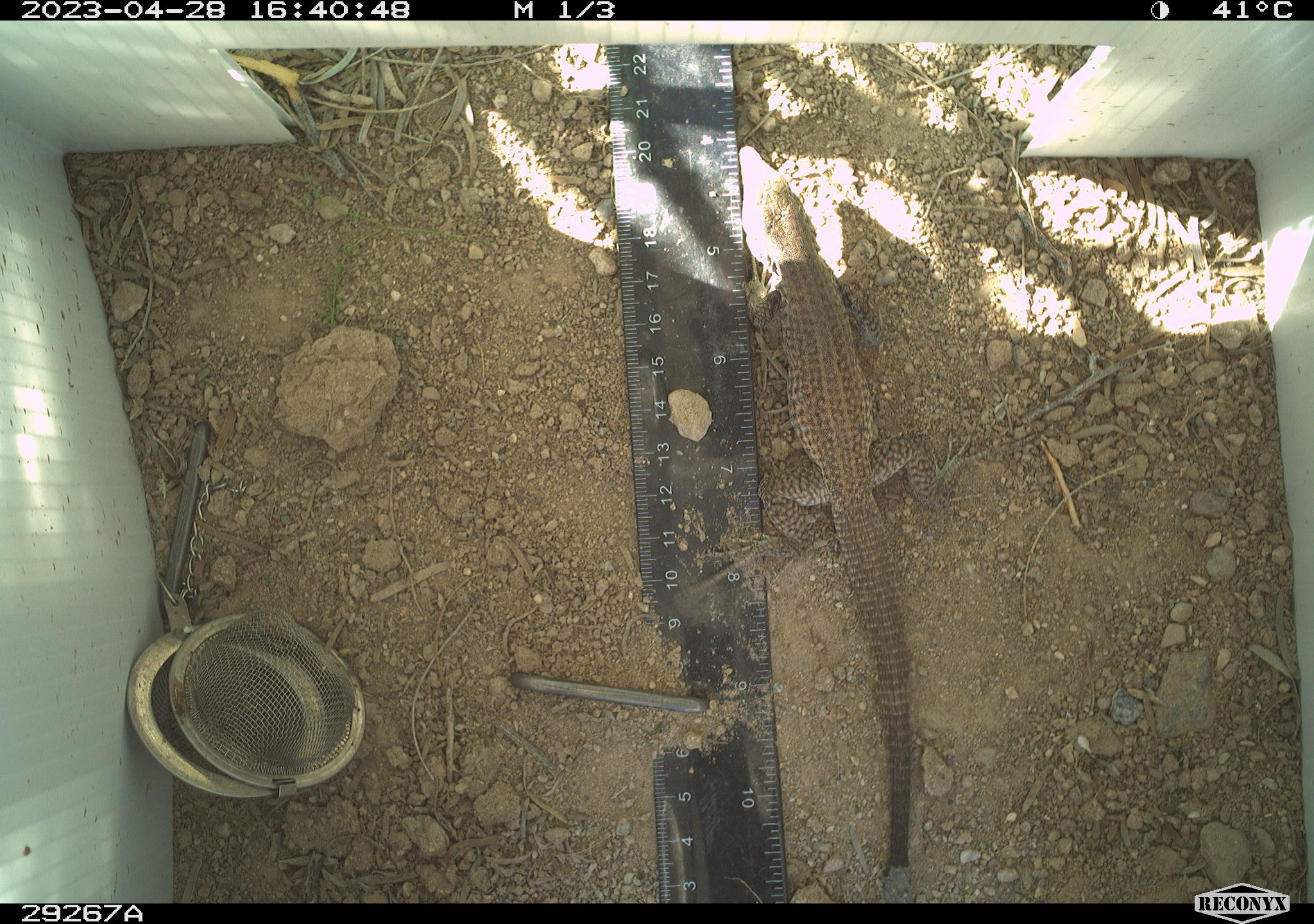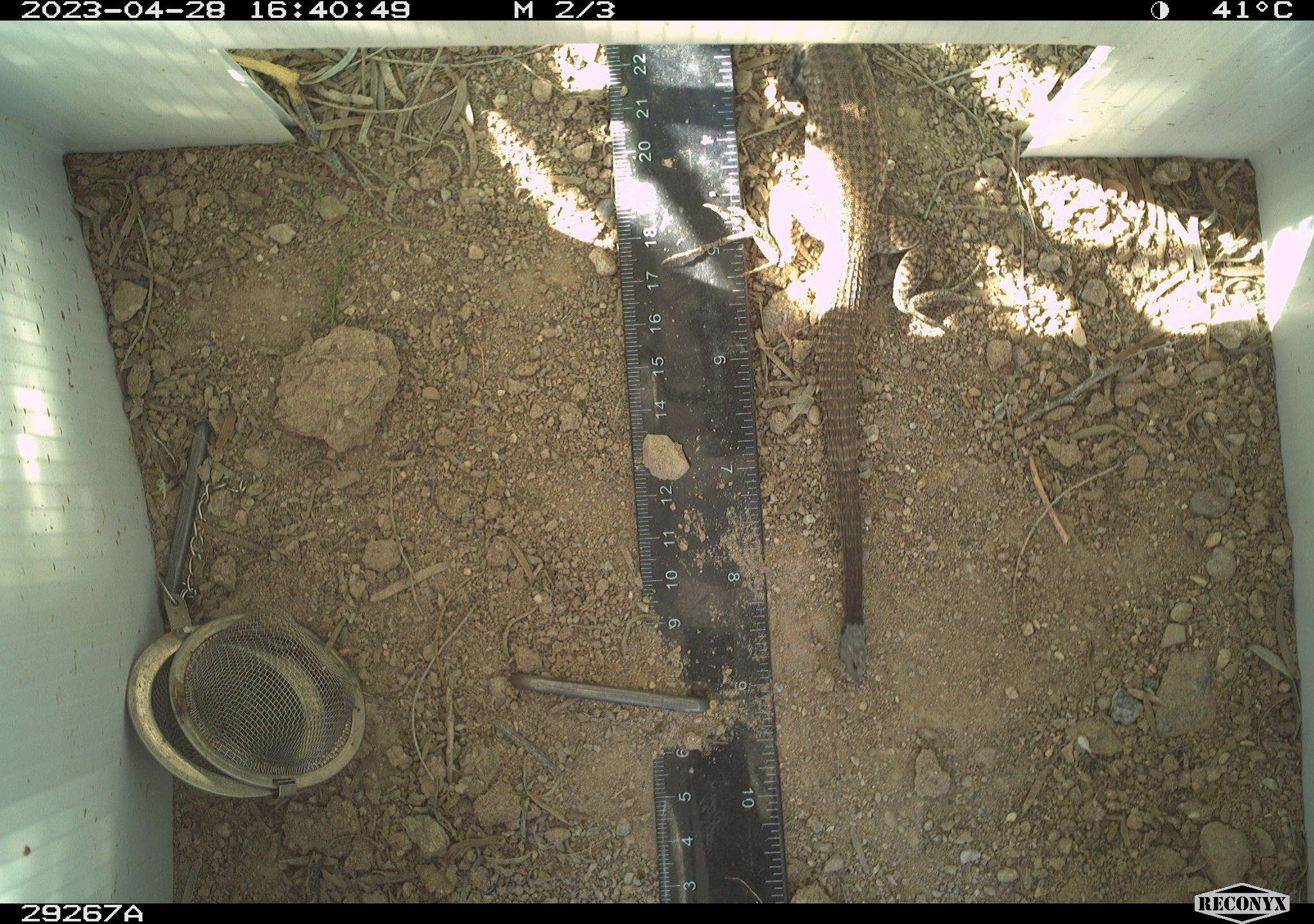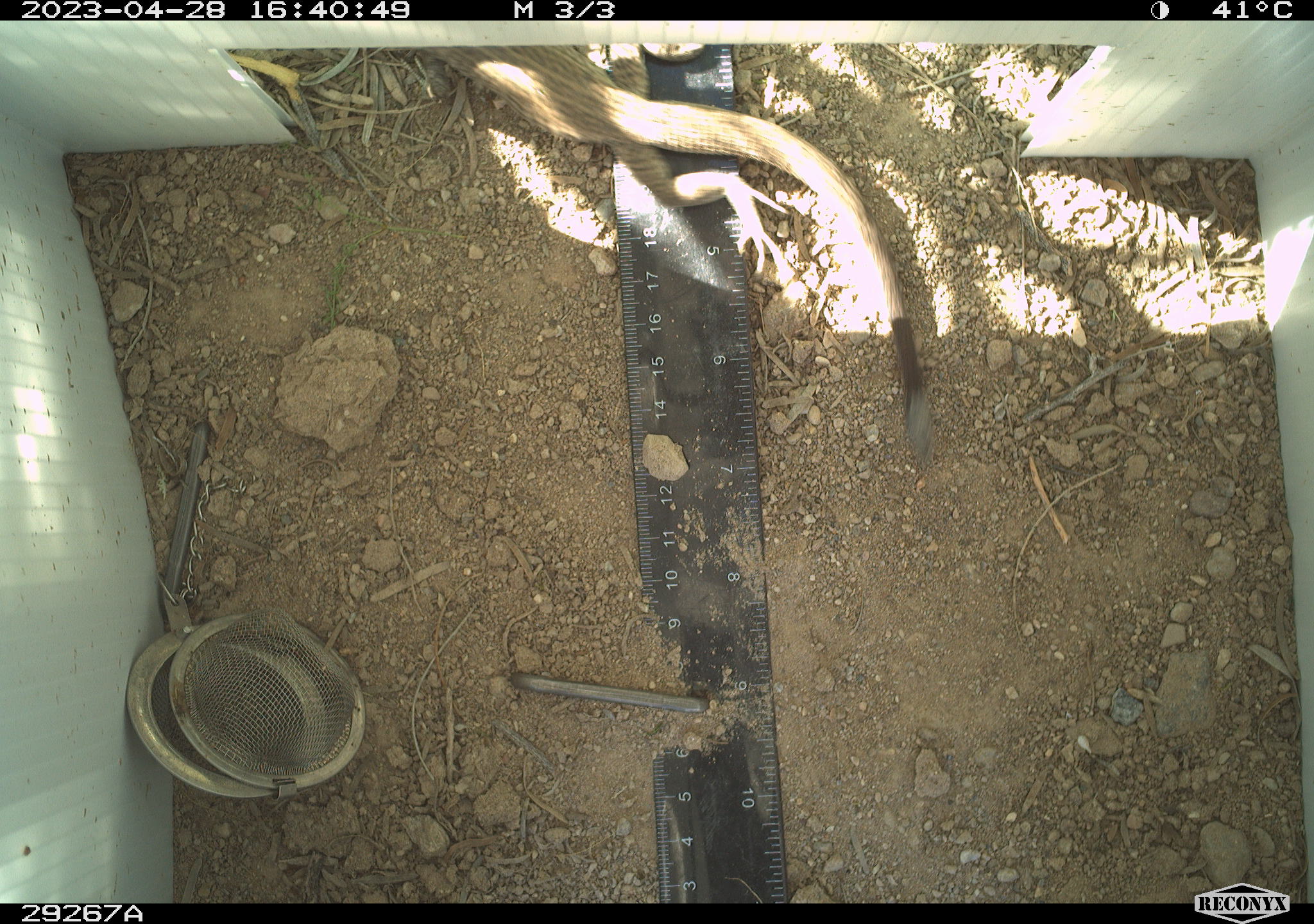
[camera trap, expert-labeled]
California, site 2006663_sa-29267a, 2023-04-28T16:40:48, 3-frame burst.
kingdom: Animalia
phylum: Chordata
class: Reptilia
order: Squamata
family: Teiidae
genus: Aspidoscelis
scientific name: Aspidoscelis tigris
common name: western whiptail